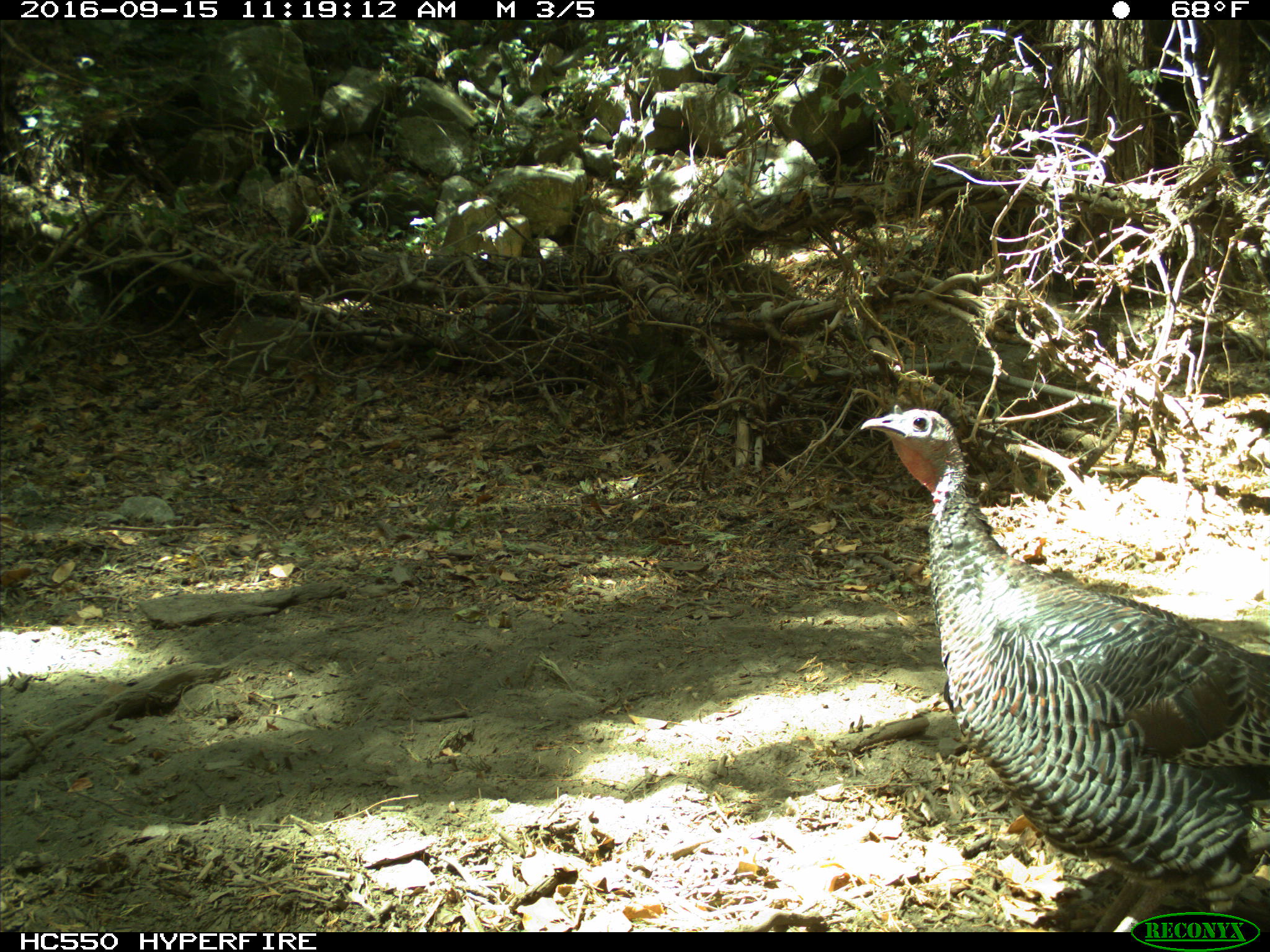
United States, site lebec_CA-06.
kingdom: Animalia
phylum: Chordata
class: Aves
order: Galliformes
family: Phasianidae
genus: Meleagris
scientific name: Meleagris gallopavo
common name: wild turkey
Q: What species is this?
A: Meleagris gallopavo (wild turkey).